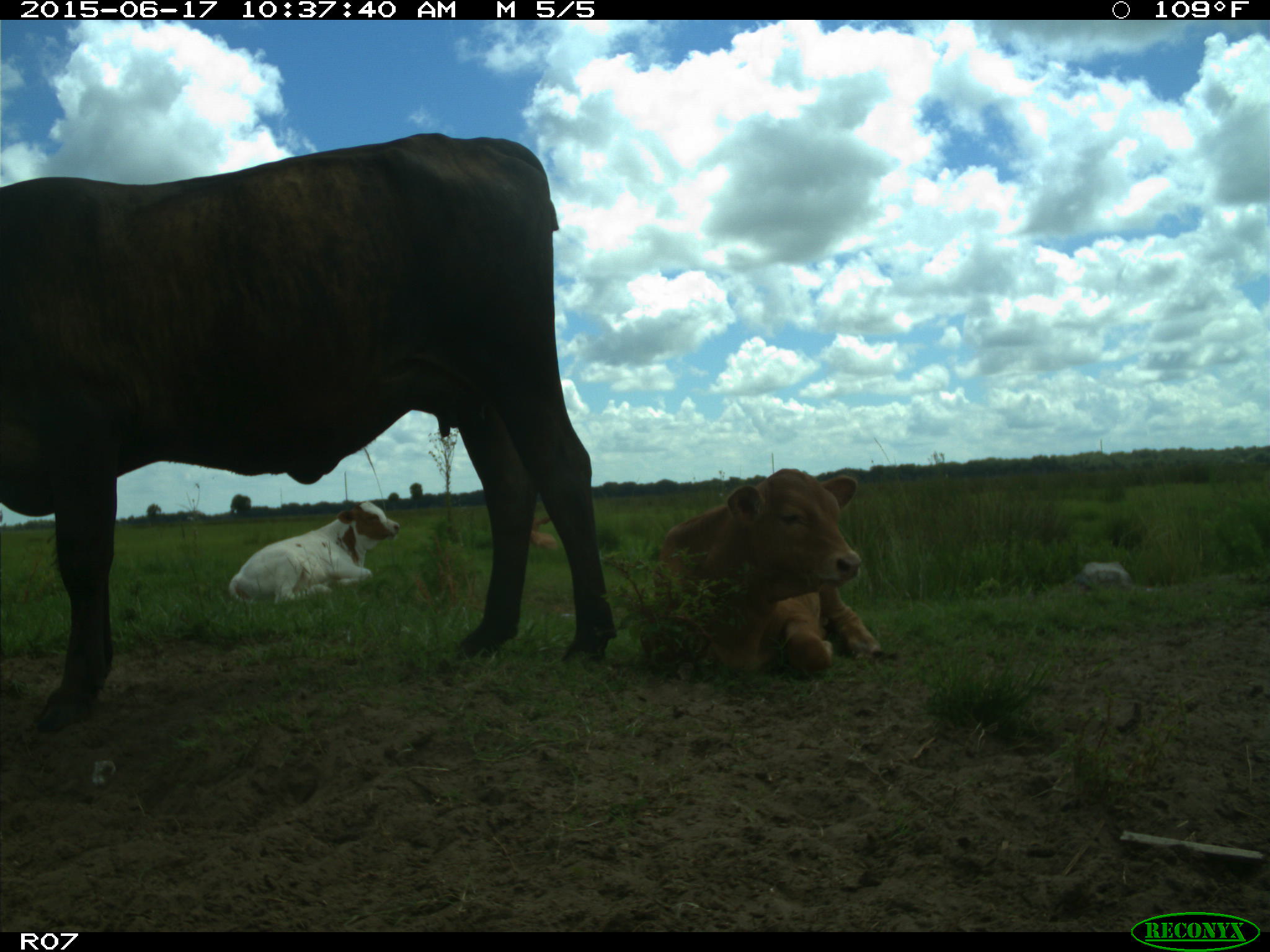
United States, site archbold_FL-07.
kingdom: Animalia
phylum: Chordata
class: Mammalia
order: Artiodactyla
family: Bovidae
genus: Bos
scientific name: Bos taurus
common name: domestic cow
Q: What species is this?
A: Bos taurus (domestic cow).